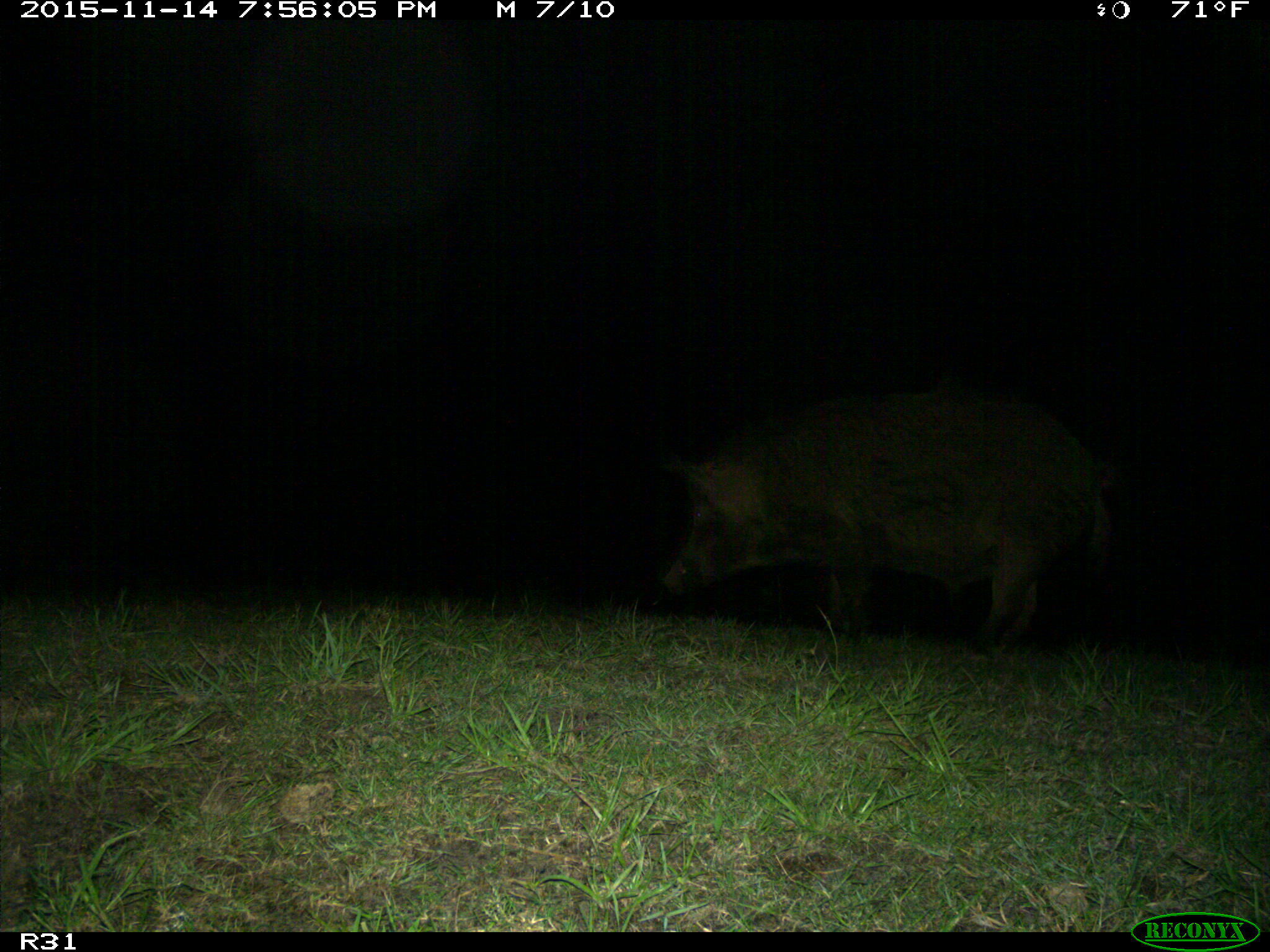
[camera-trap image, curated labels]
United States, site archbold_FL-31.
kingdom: Animalia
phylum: Chordata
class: Mammalia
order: Artiodactyla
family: Suidae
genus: Sus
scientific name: Sus scrofa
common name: wild boar